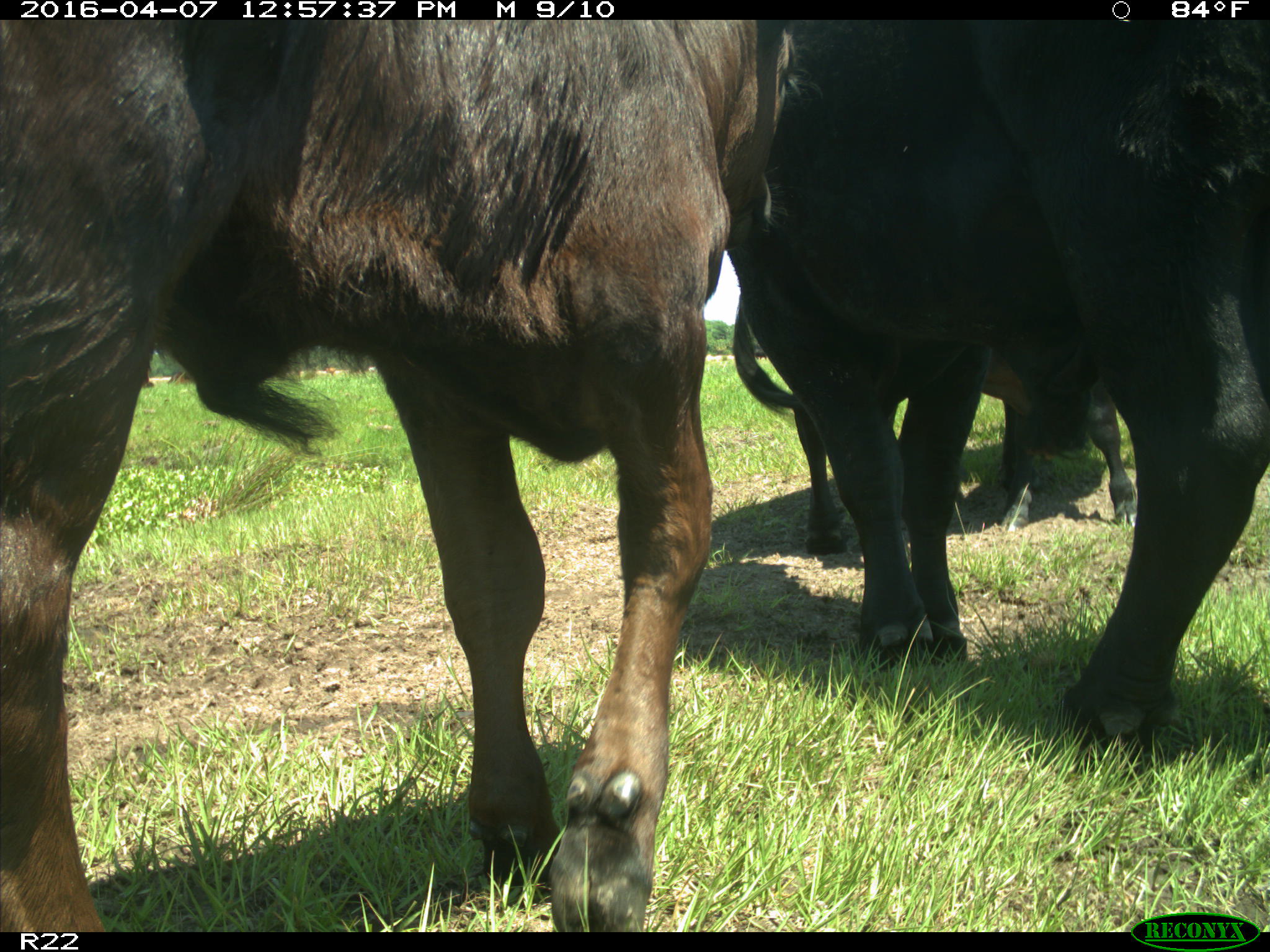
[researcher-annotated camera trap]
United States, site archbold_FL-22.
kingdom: Animalia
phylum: Chordata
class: Mammalia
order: Artiodactyla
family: Bovidae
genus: Bos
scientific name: Bos taurus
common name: domestic cow